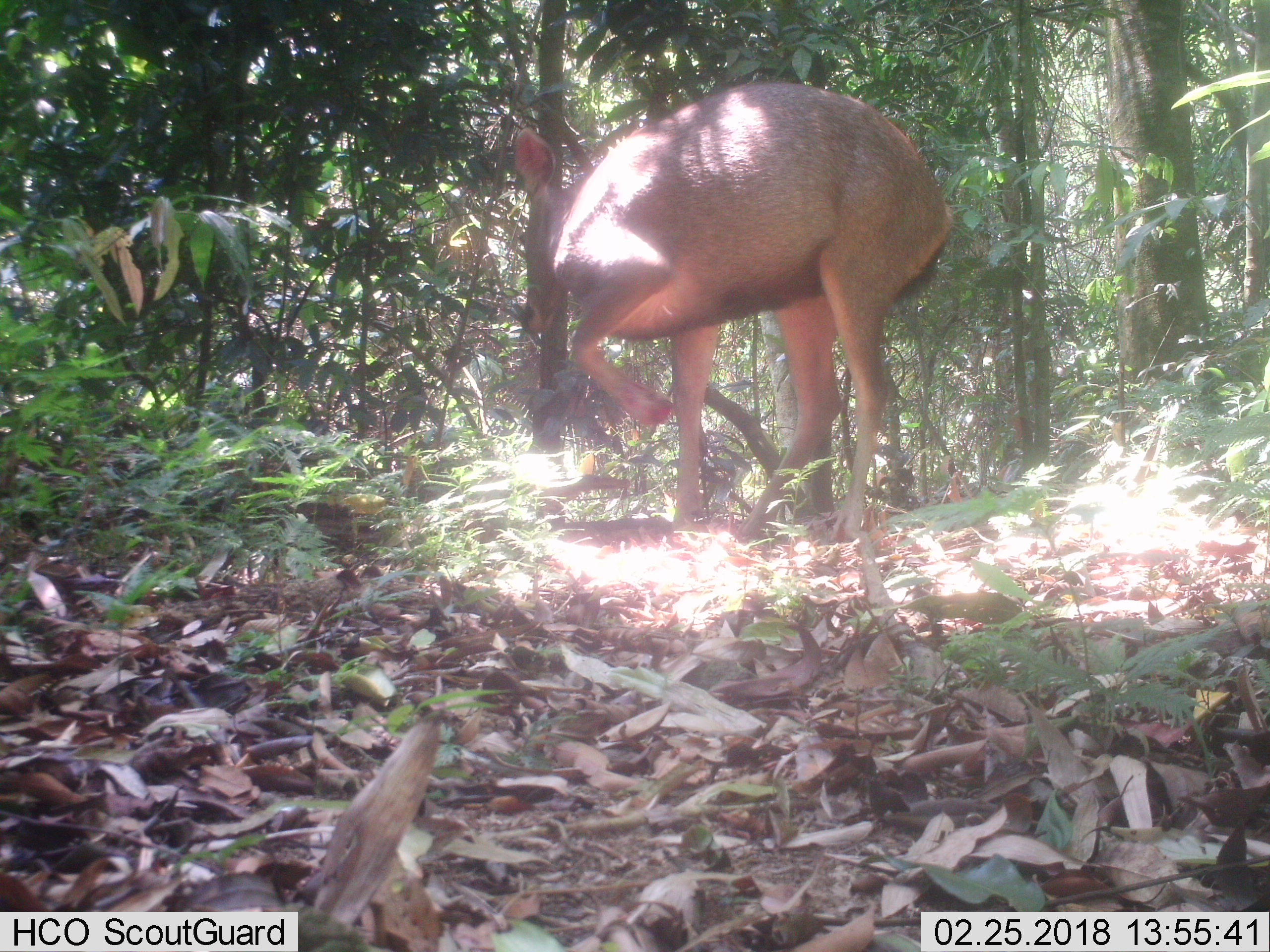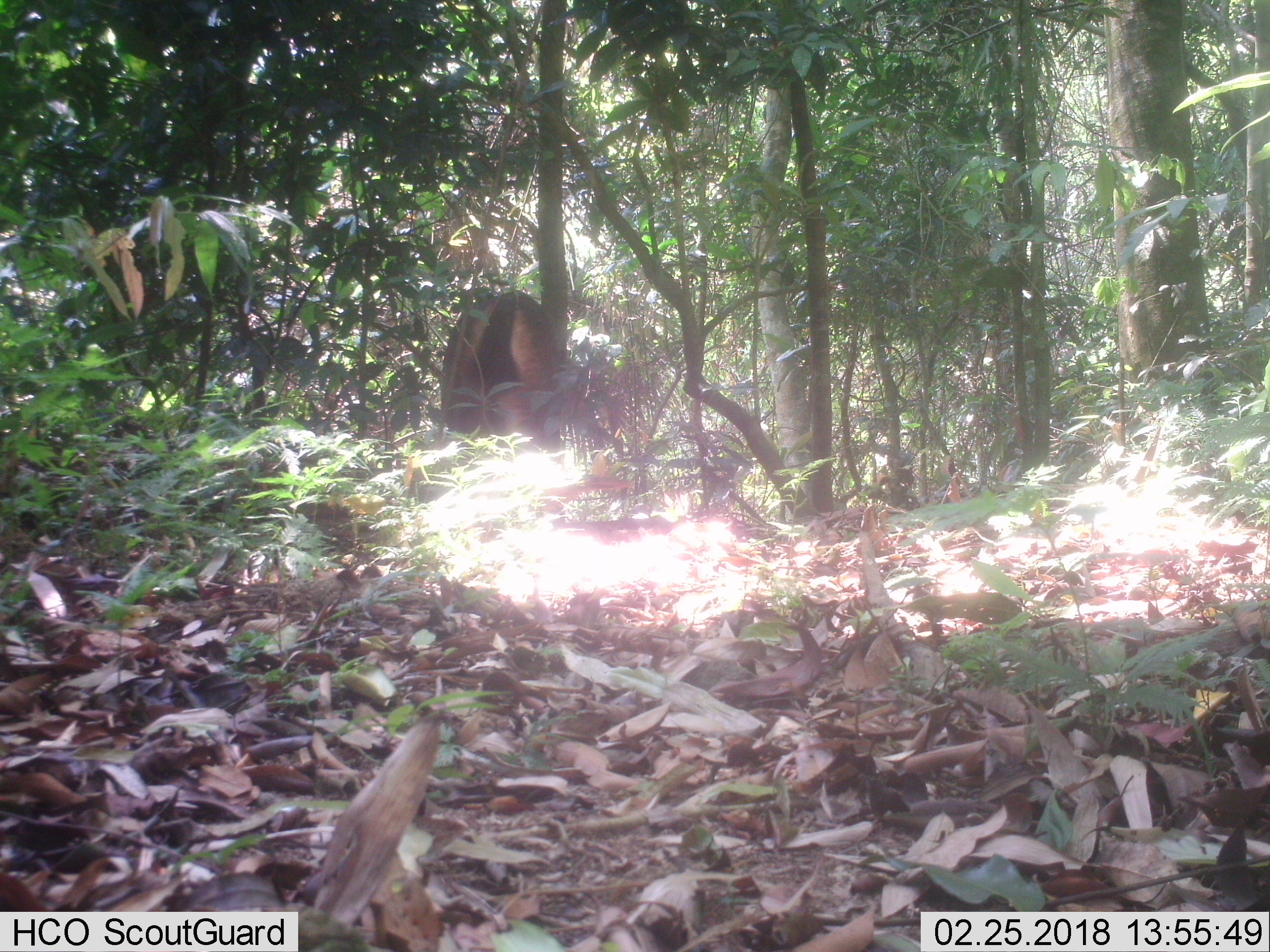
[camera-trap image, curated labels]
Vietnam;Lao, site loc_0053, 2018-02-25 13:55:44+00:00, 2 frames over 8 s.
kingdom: Animalia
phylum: Chordata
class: Mammalia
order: Artiodactyla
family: Cervidae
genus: Rusa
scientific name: Rusa unicolor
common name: sambar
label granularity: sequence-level